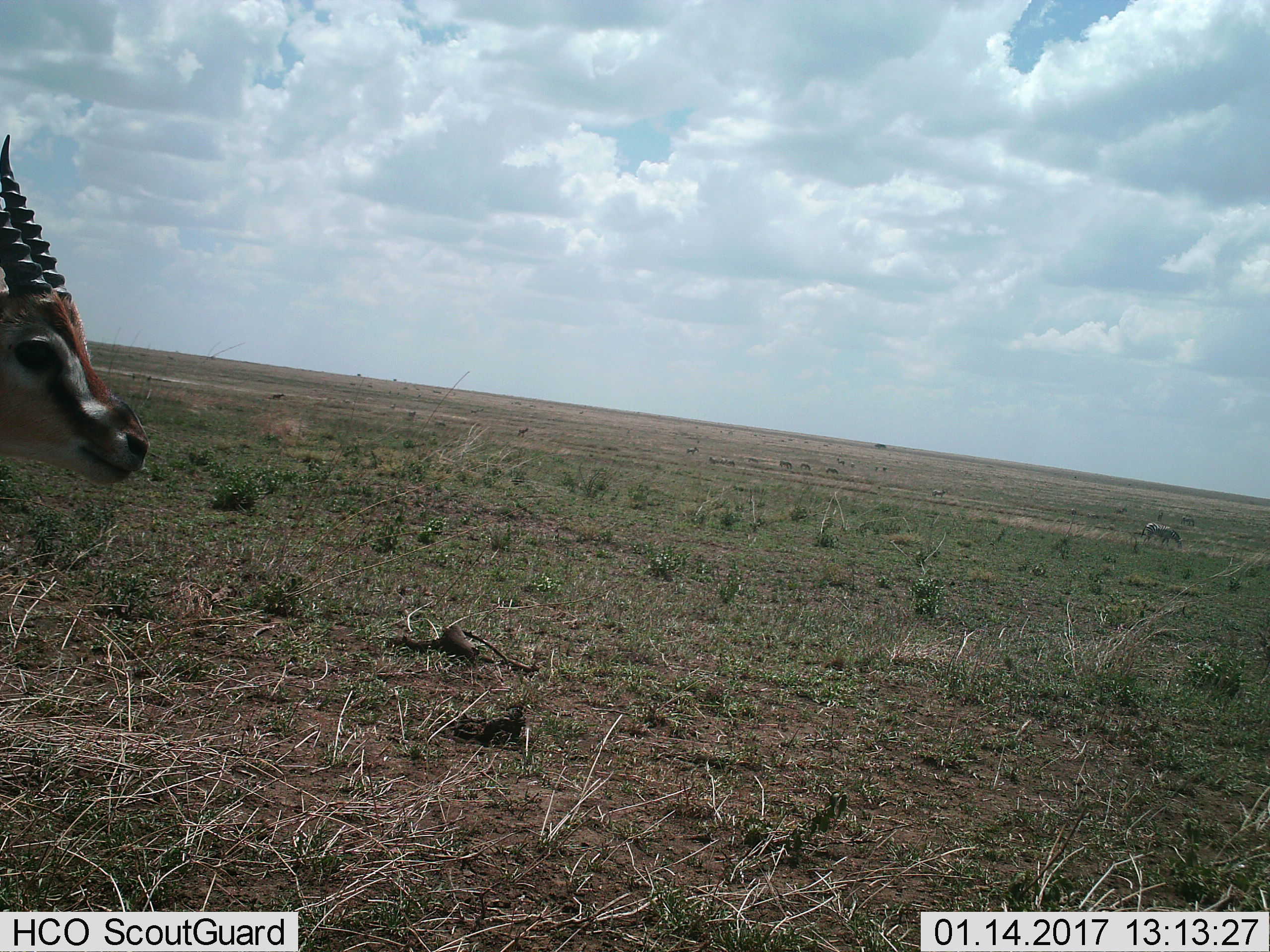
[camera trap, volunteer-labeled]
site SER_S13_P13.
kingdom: Animalia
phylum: Chordata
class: Mammalia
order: Artiodactyla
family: Bovidae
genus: Eudorcas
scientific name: Eudorcas thomsonii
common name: thomson's gazelle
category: gazellethomsons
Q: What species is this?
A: Gazellethomsons (thomson's gazelle) (Eudorcas thomsonii).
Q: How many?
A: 1.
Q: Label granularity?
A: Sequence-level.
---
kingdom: Animalia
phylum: Chordata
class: Mammalia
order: Perissodactyla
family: Equidae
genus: Equus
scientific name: Equus quagga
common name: plains zebra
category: zebraplains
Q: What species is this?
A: Zebraplains (plains zebra) (Equus quagga).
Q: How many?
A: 11-50.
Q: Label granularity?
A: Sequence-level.